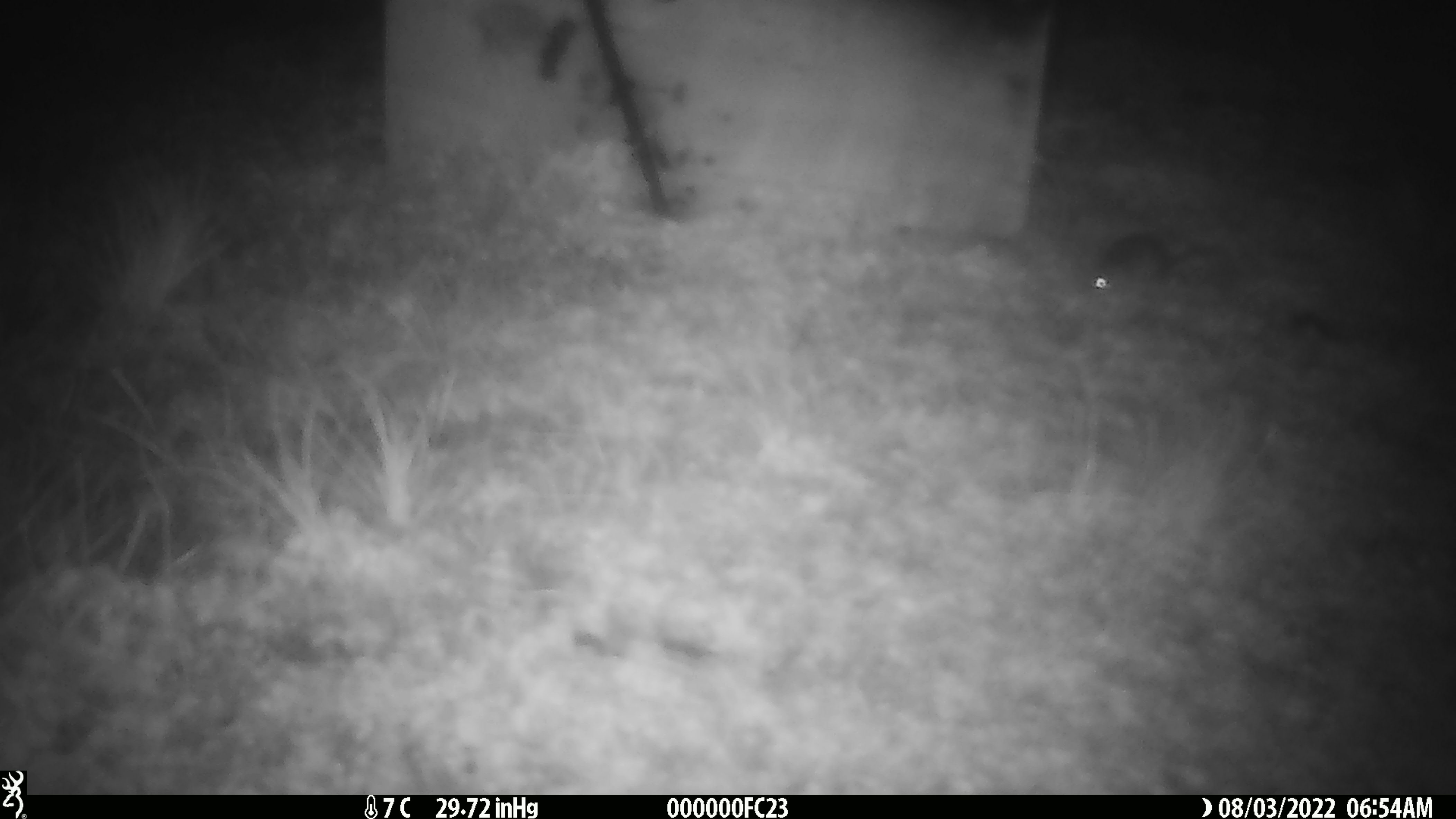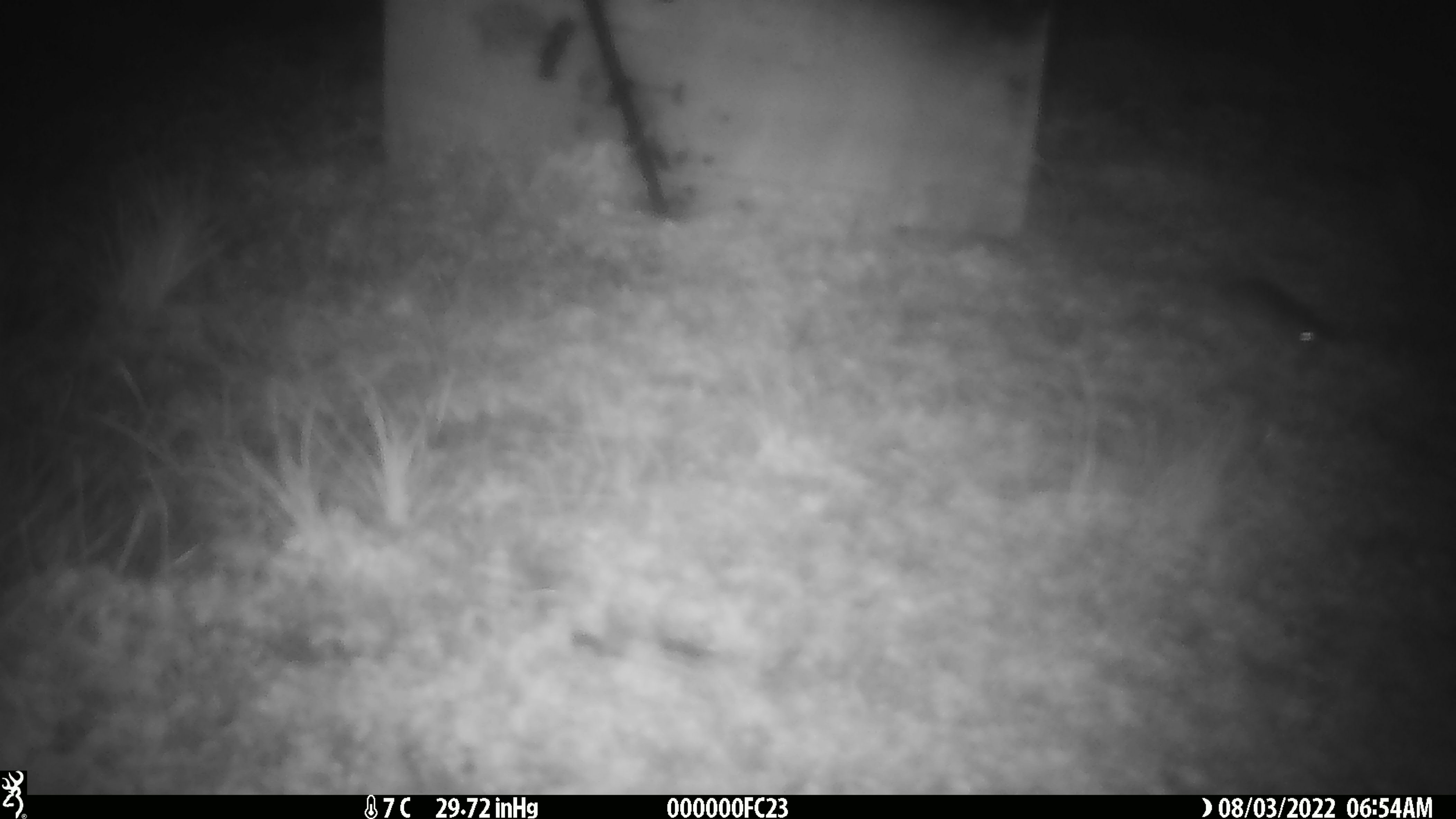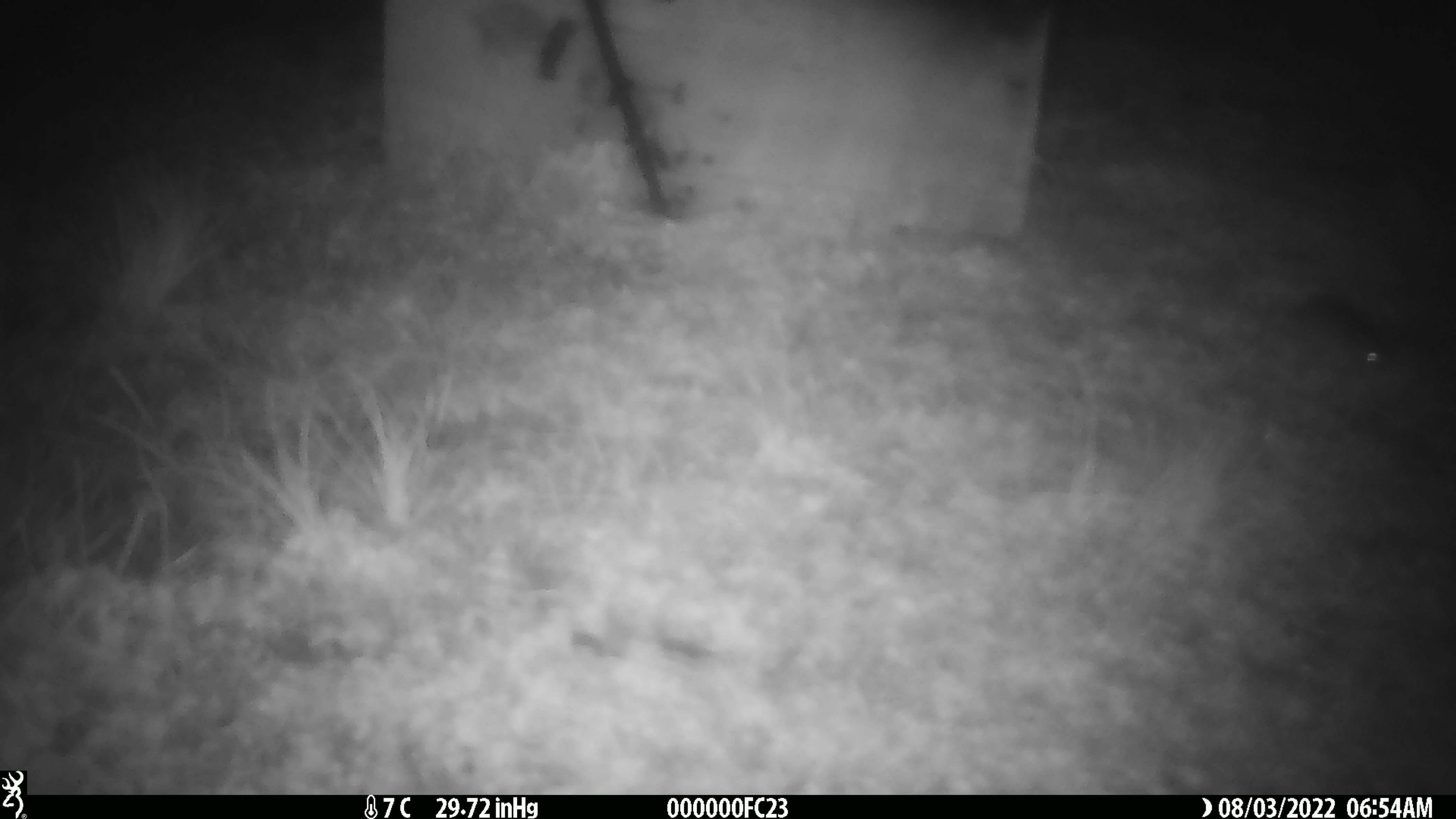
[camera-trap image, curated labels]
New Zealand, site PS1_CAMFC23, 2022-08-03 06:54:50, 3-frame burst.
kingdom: Animalia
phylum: Chordata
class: Mammalia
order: Rodentia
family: Muridae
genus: Mus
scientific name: Mus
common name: mouse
Mouse (Mus).